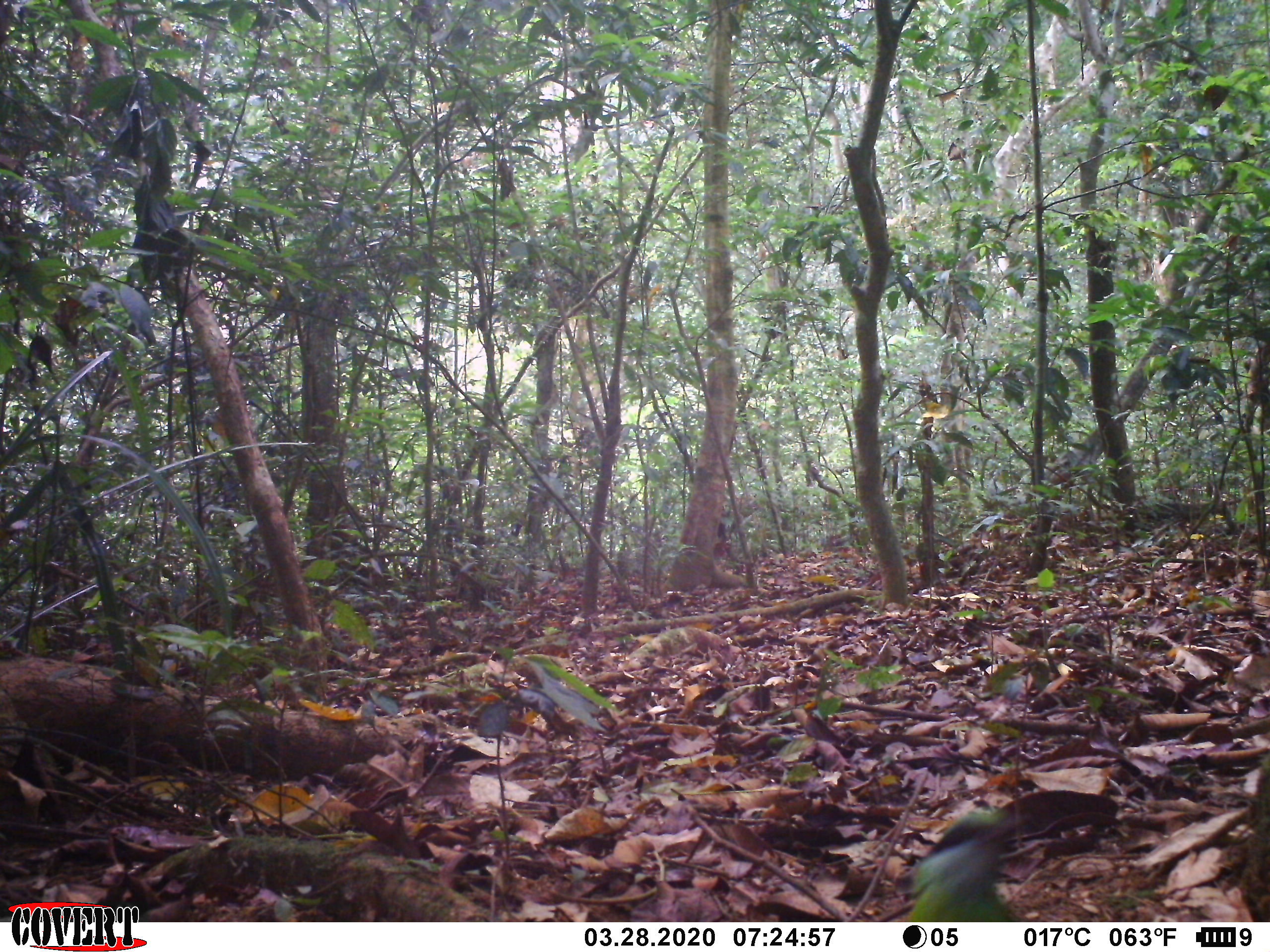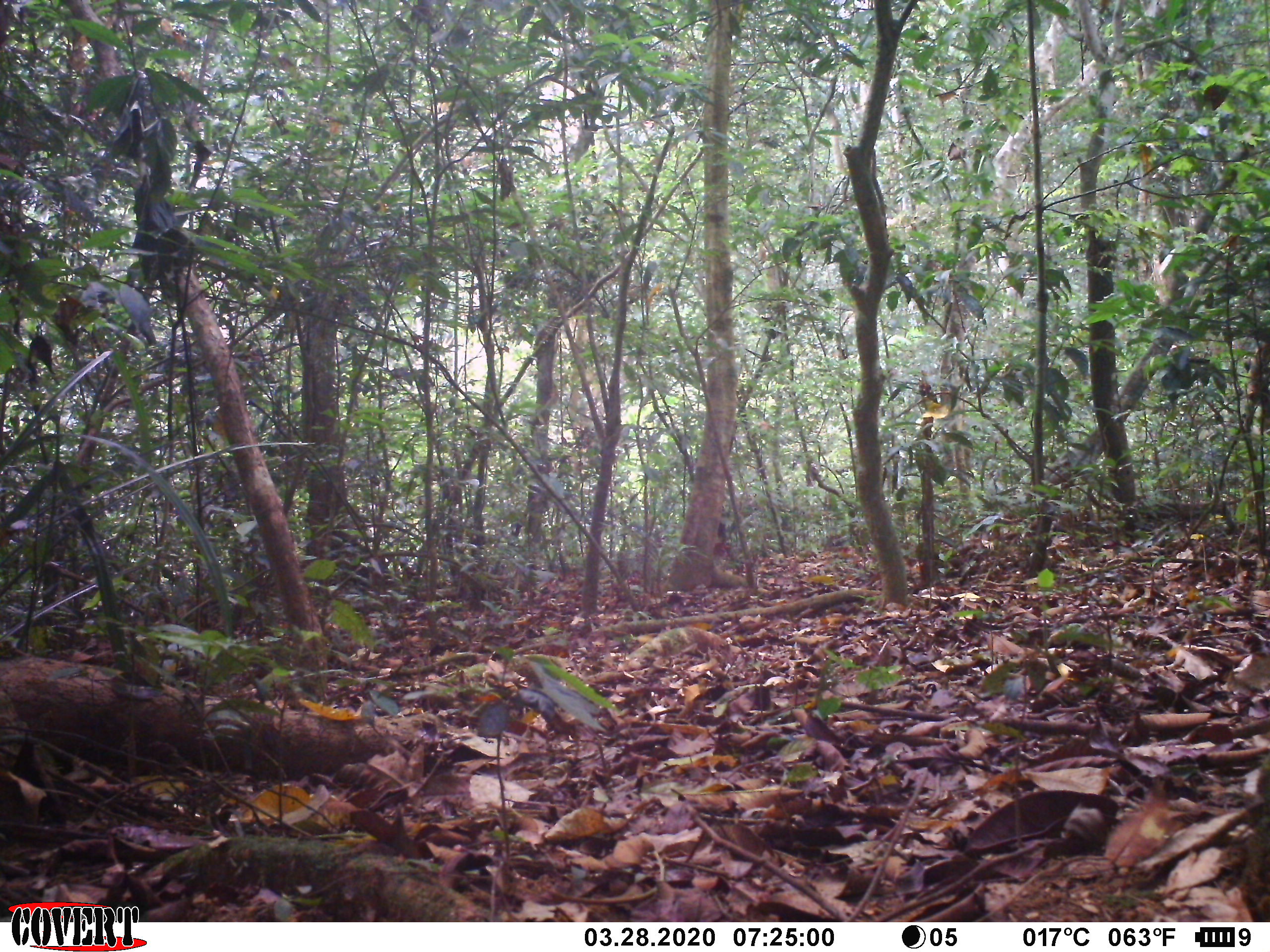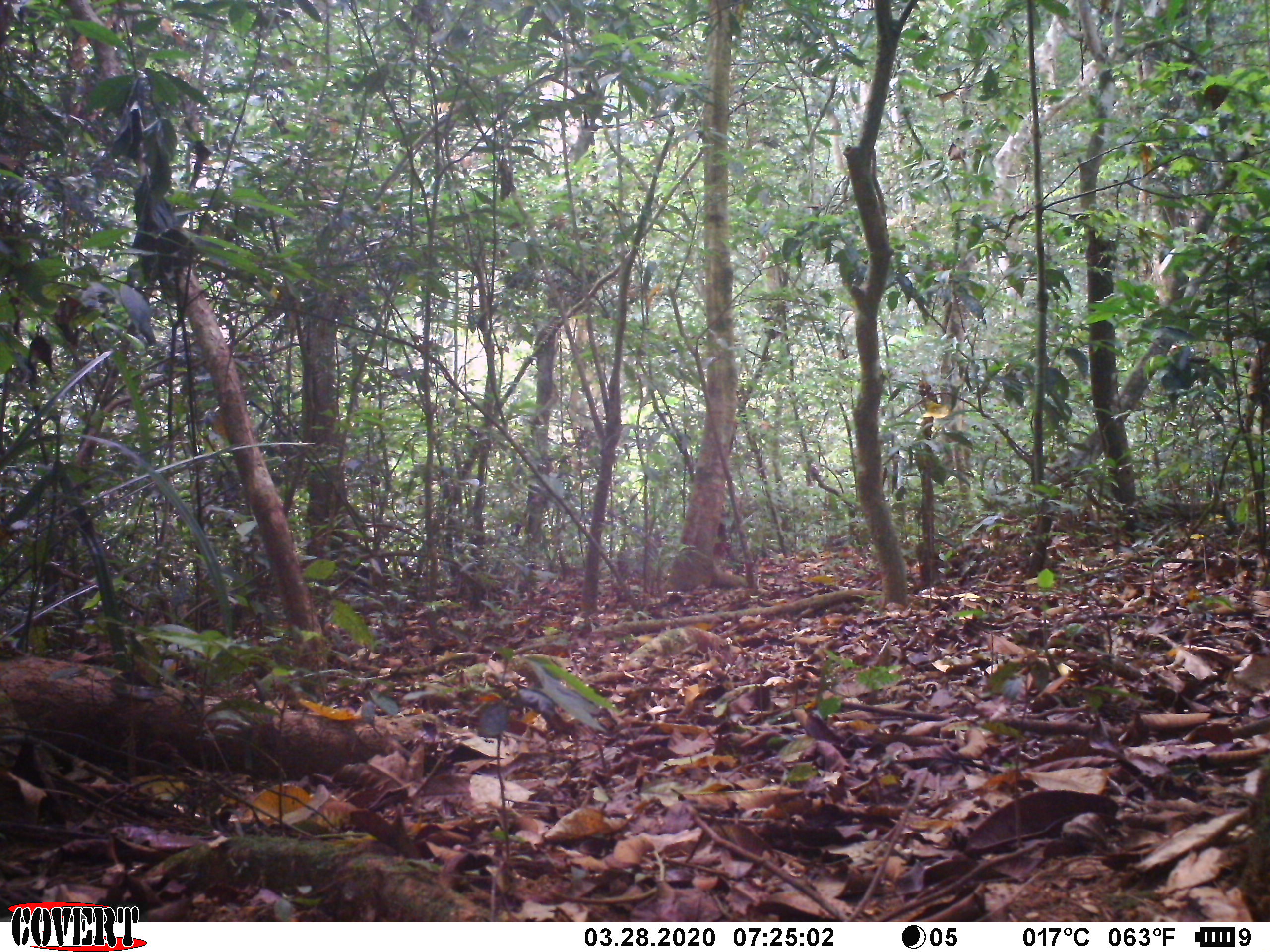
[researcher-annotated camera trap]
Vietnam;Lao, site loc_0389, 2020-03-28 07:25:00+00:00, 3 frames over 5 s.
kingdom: Animalia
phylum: Chordata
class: Aves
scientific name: Aves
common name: bird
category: unidentified bird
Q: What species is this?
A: Unidentified bird (bird) (Aves).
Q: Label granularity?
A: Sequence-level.